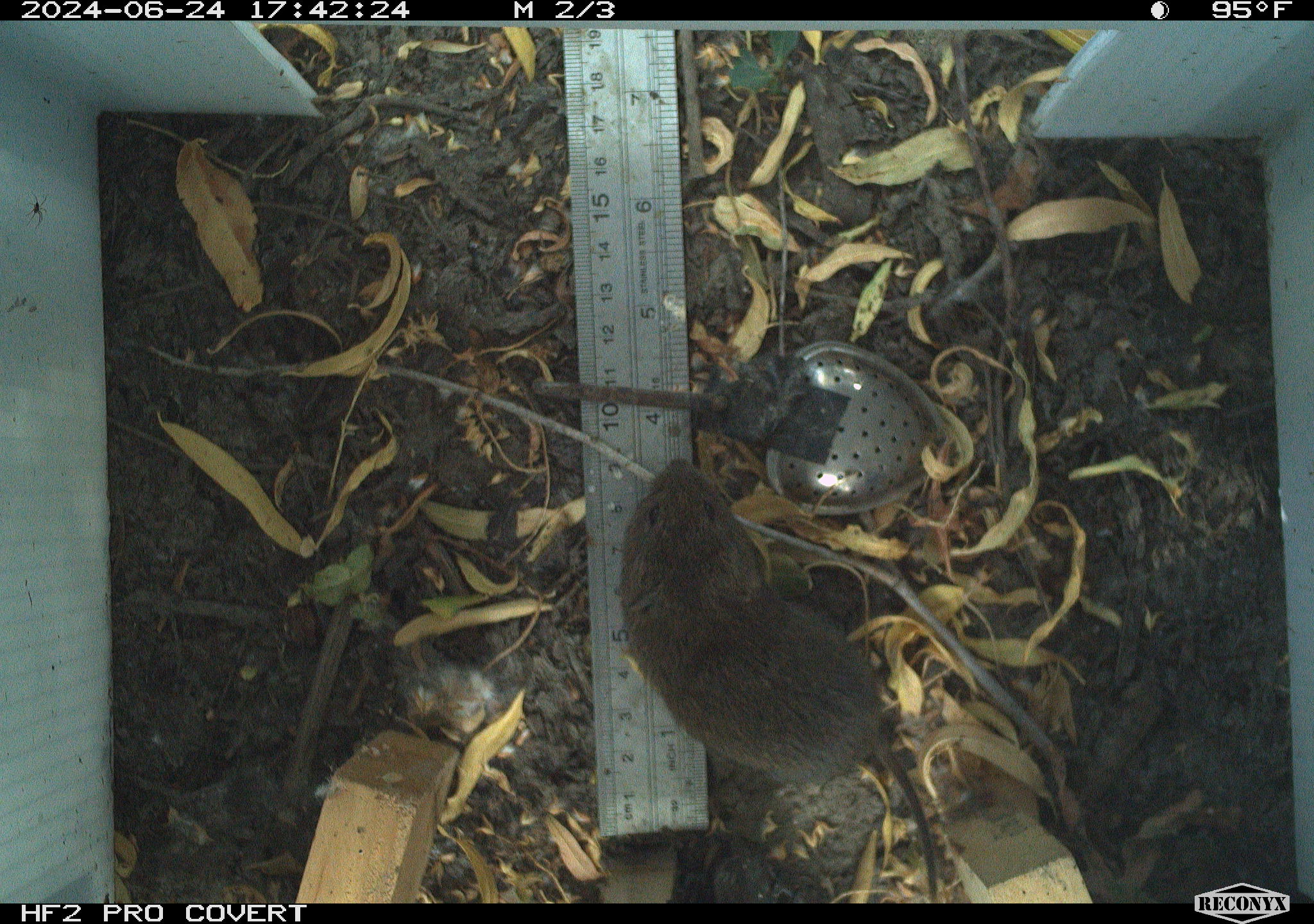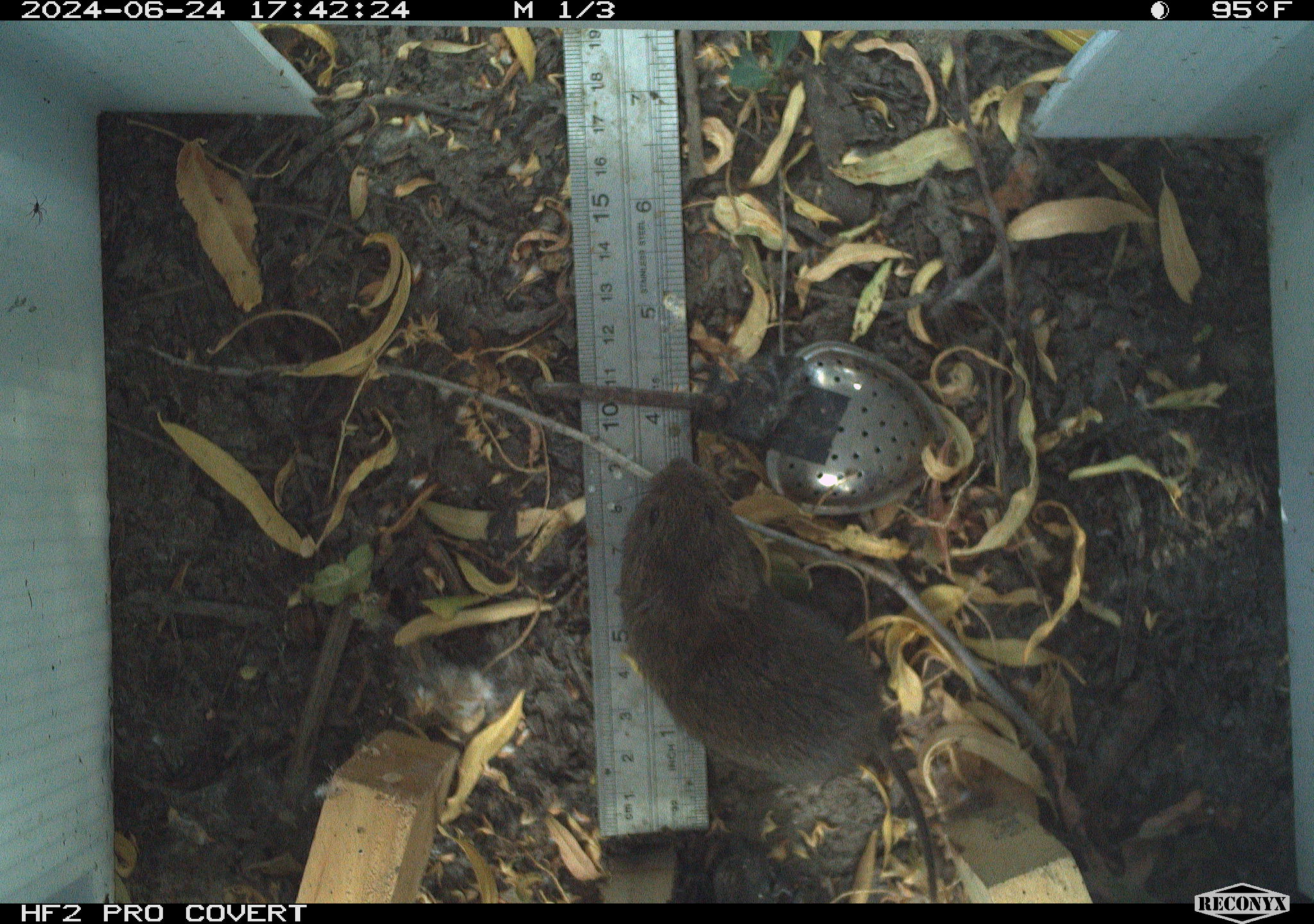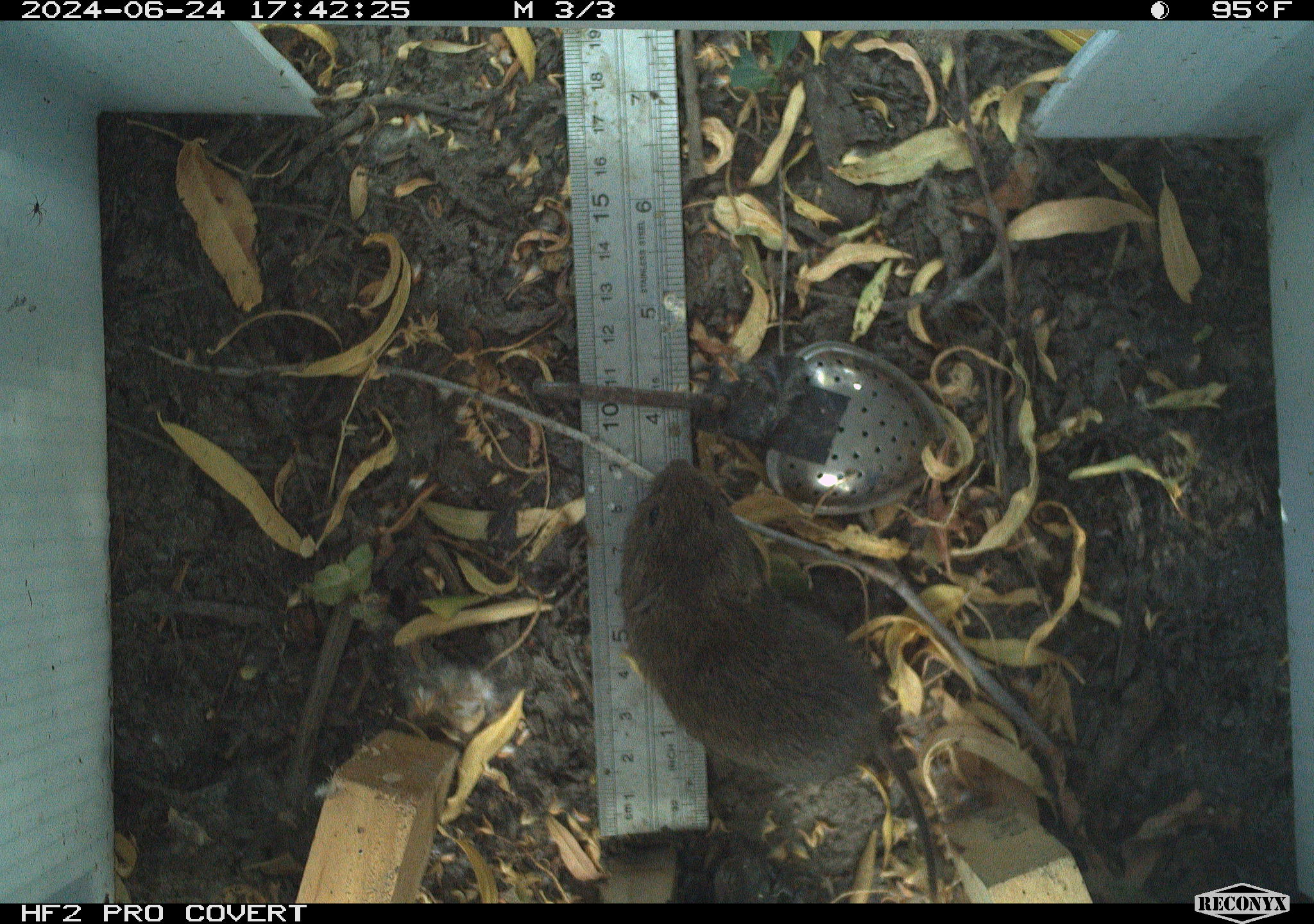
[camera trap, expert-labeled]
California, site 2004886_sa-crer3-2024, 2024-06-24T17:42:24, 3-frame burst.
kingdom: Animalia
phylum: Chordata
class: Mammalia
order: Rodentia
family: Cricetidae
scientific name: Arvicolinae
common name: voles, lemmings, and muskrats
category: arvicolinae subfamily